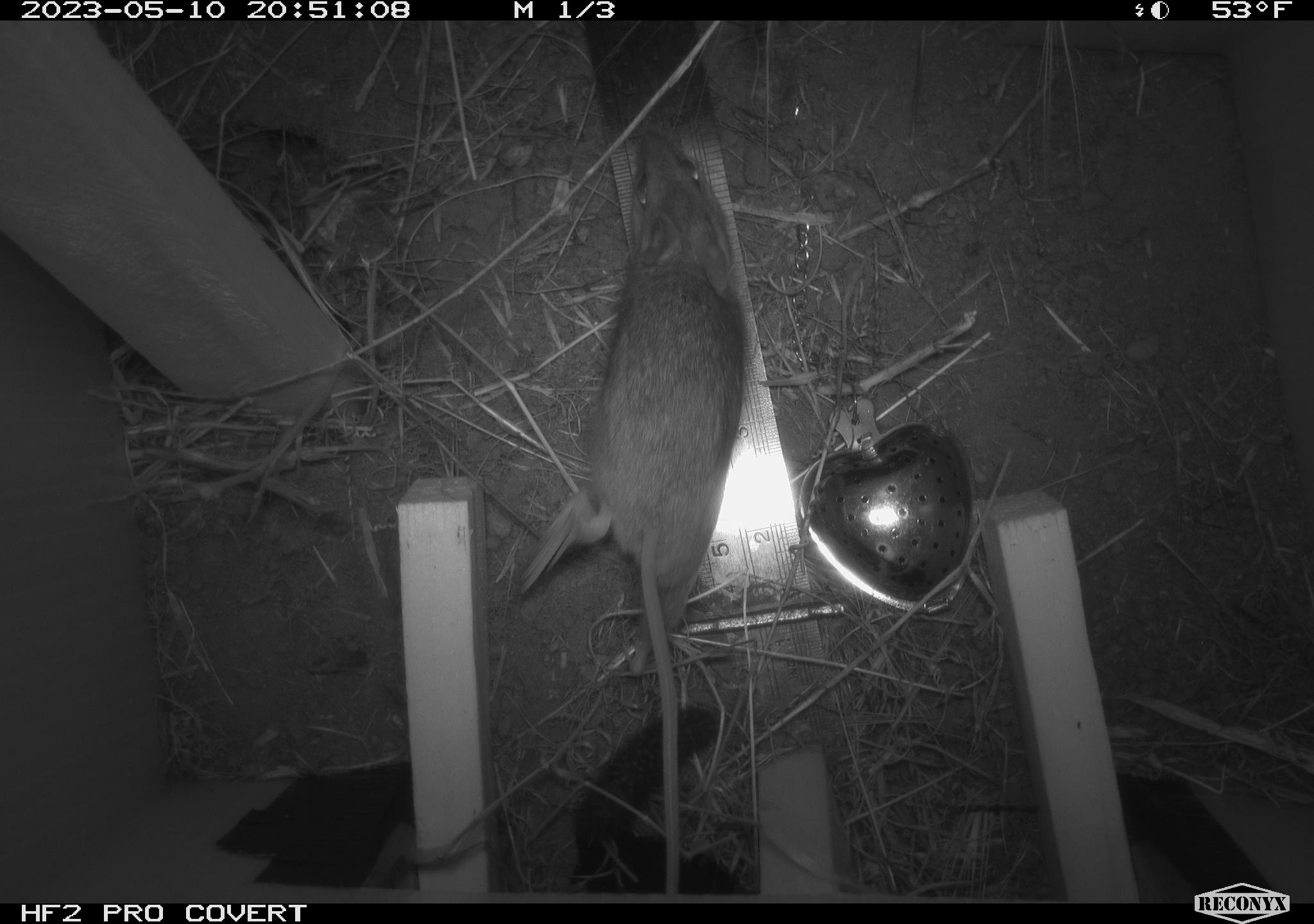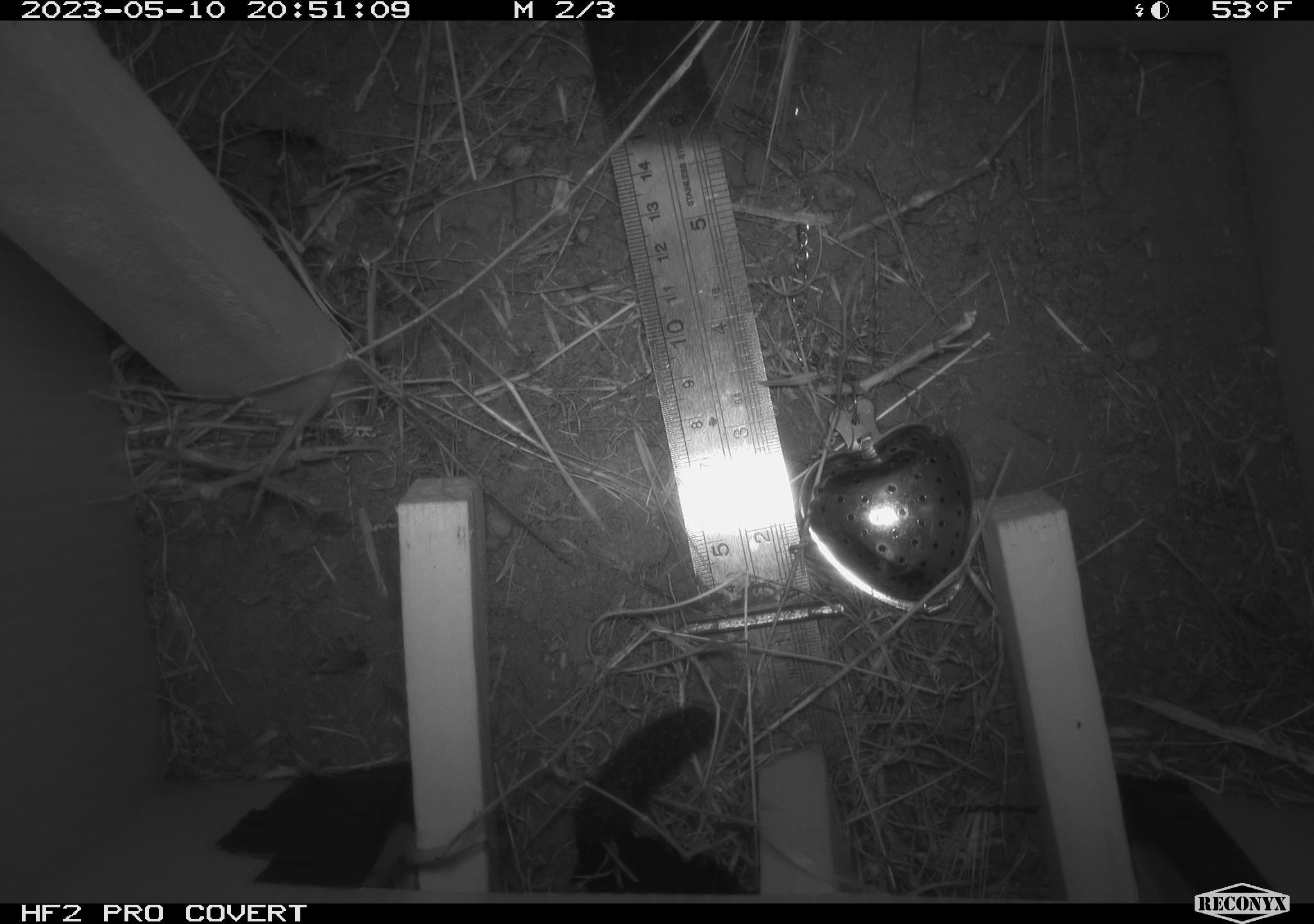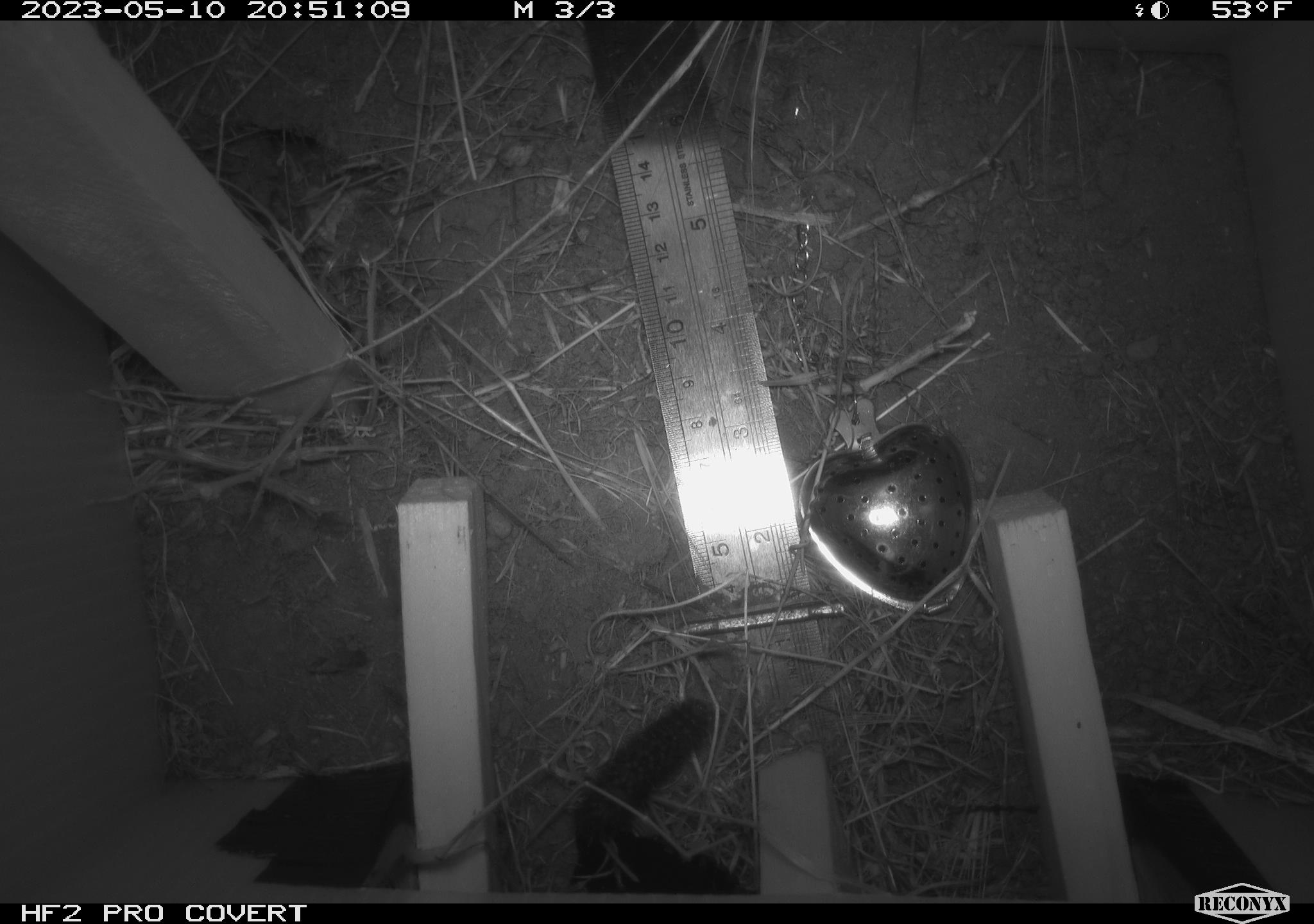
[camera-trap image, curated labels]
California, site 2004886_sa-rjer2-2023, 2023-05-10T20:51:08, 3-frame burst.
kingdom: Animalia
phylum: Chordata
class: Mammalia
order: Rodentia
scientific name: Rodentia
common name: mouse species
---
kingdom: Animalia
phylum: Arthropoda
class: Insecta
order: Lepidoptera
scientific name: Lepidoptera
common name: butterflies and moths